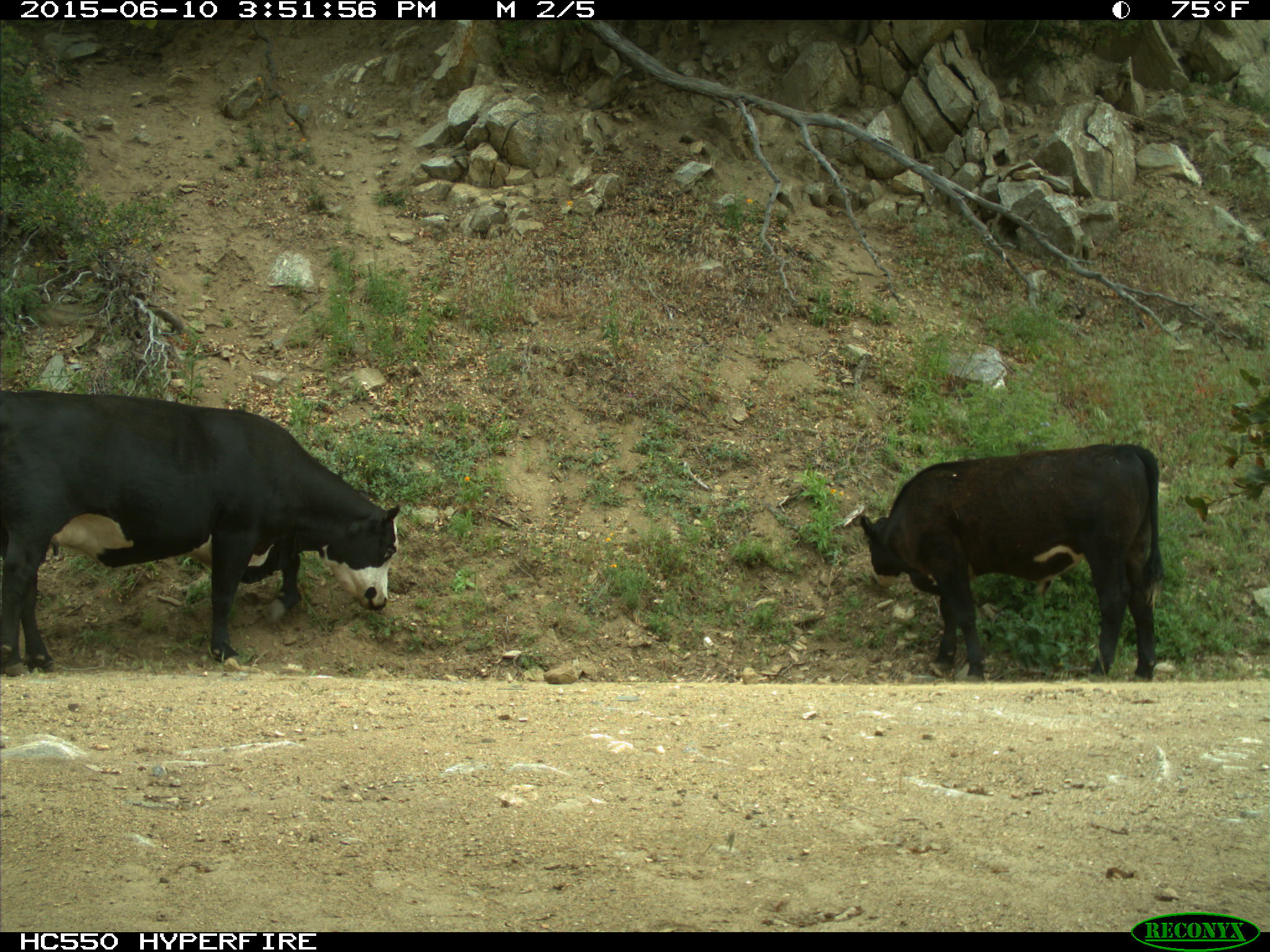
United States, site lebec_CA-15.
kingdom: Animalia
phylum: Chordata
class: Mammalia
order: Artiodactyla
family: Bovidae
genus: Bos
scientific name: Bos taurus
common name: domestic cow